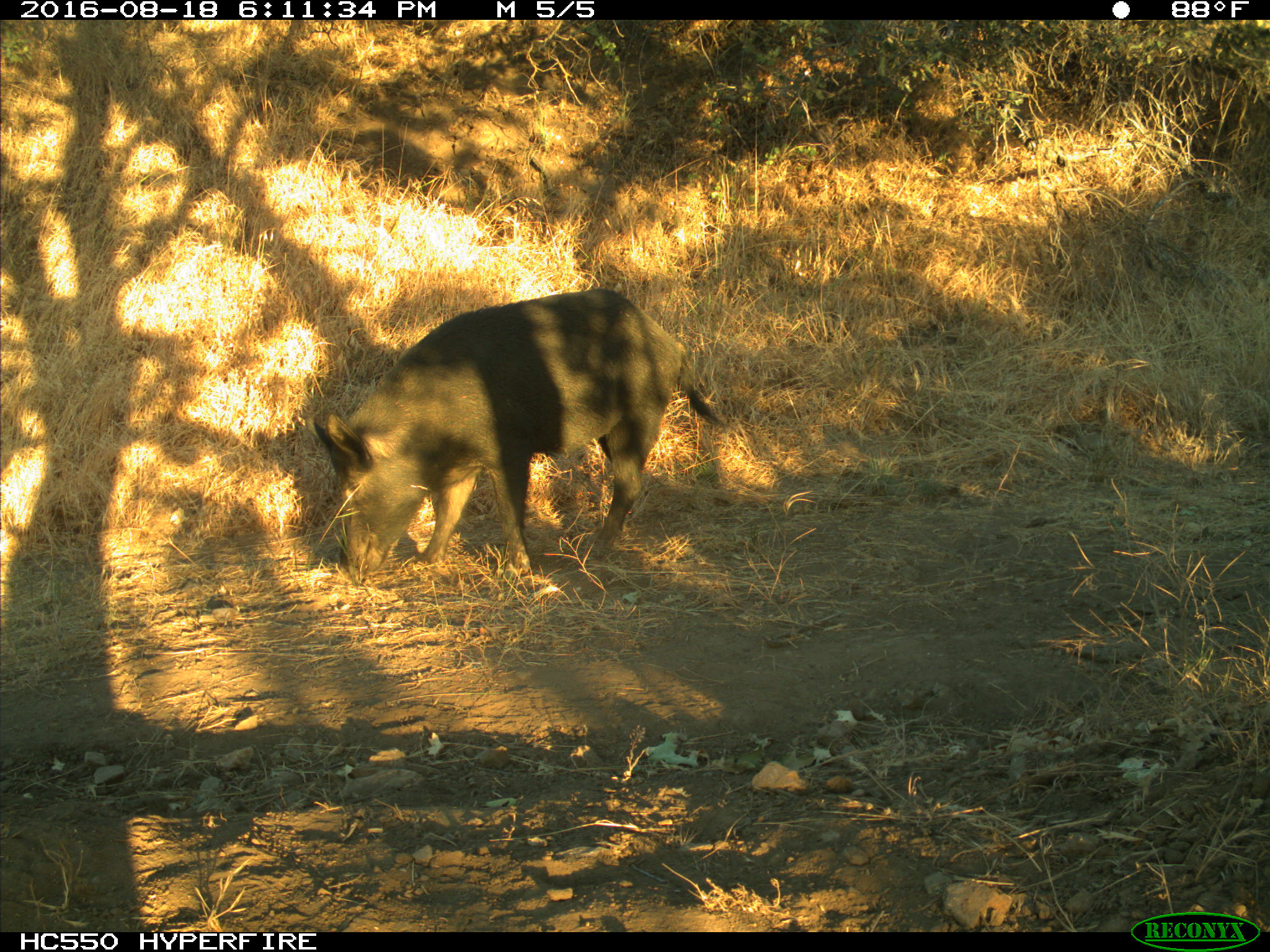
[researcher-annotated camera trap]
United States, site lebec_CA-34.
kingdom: Animalia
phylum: Chordata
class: Mammalia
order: Artiodactyla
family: Suidae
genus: Sus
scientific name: Sus scrofa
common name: wild boar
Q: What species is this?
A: Sus scrofa (wild boar).